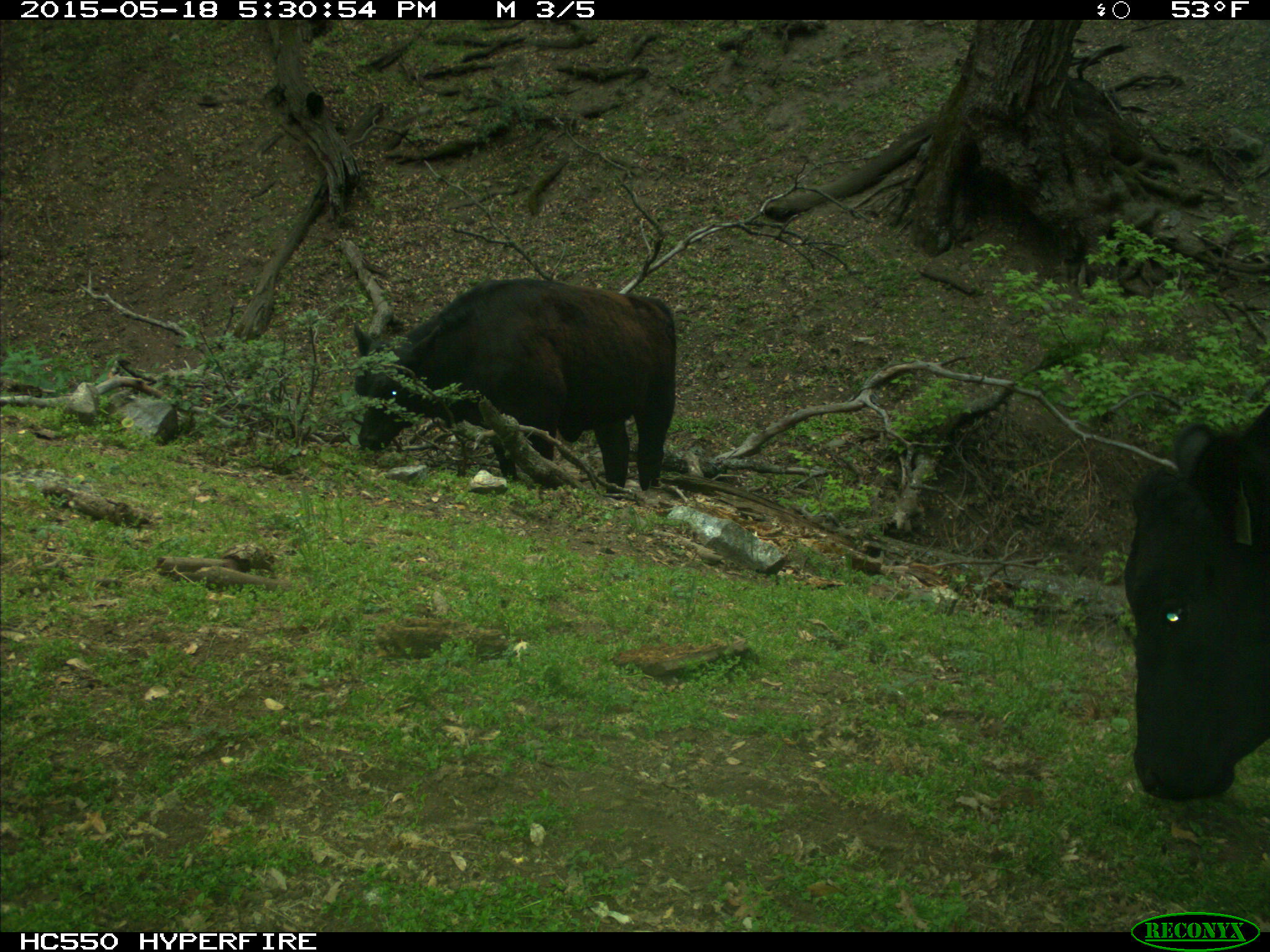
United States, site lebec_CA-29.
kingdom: Animalia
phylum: Chordata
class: Mammalia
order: Artiodactyla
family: Bovidae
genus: Bos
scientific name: Bos taurus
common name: domestic cow